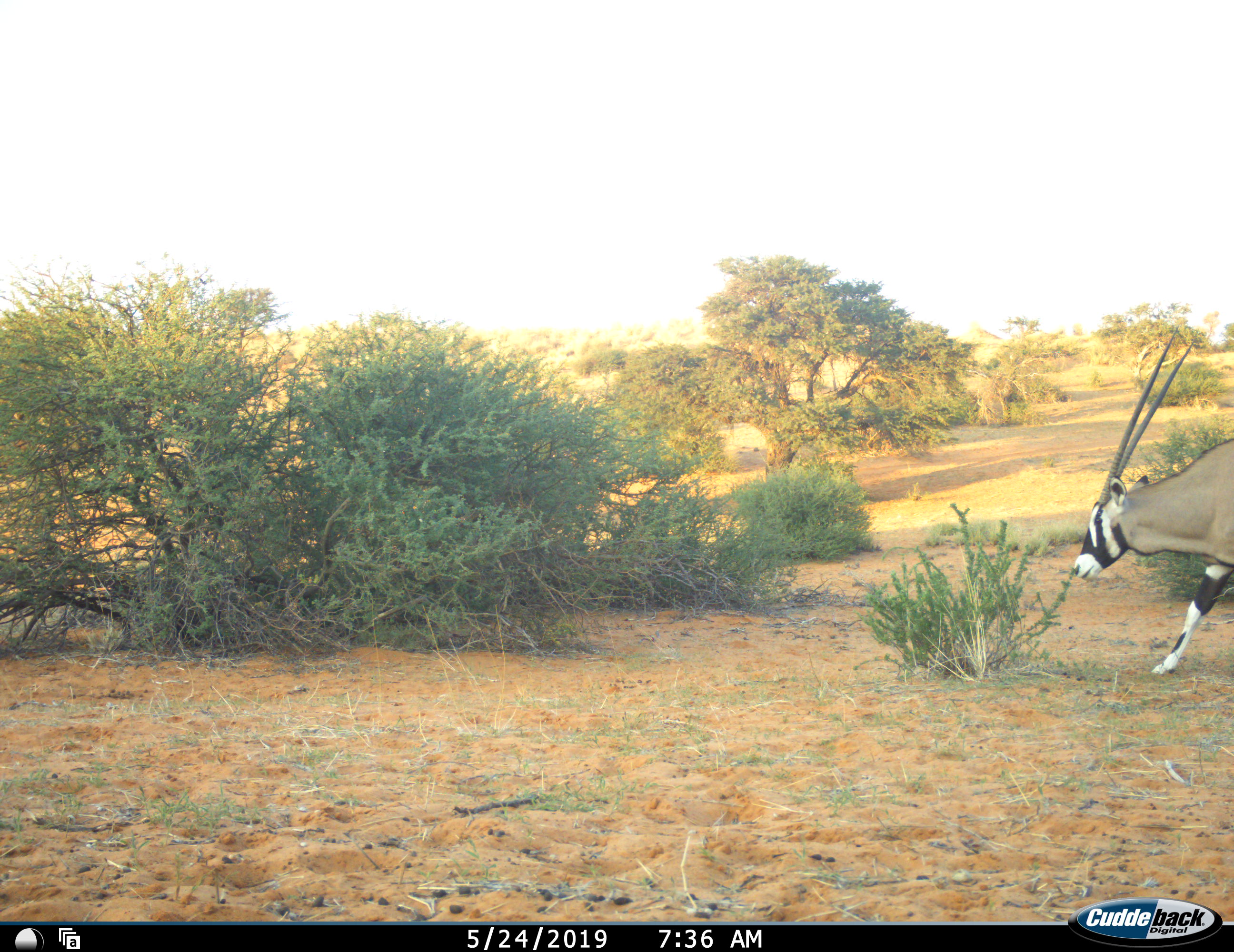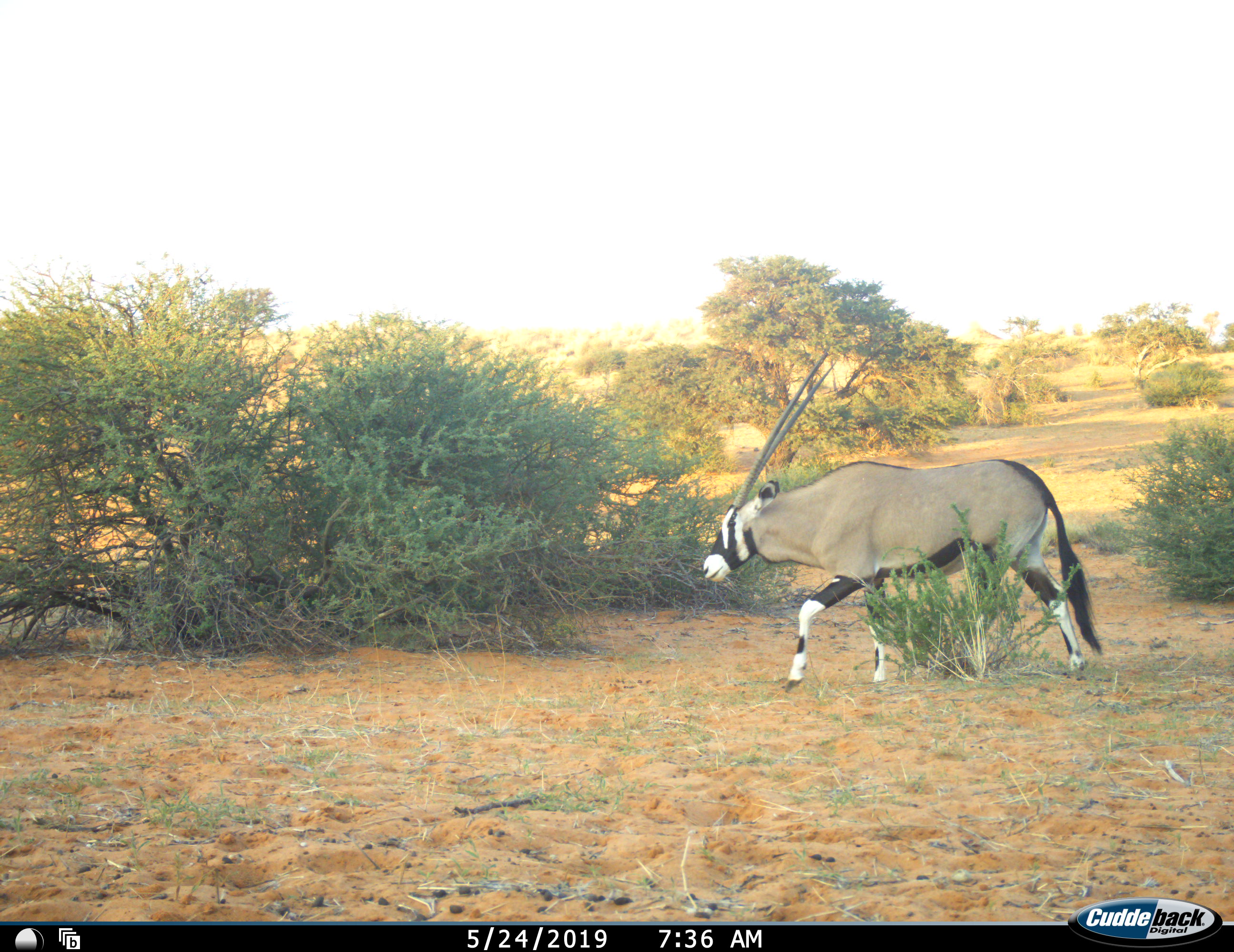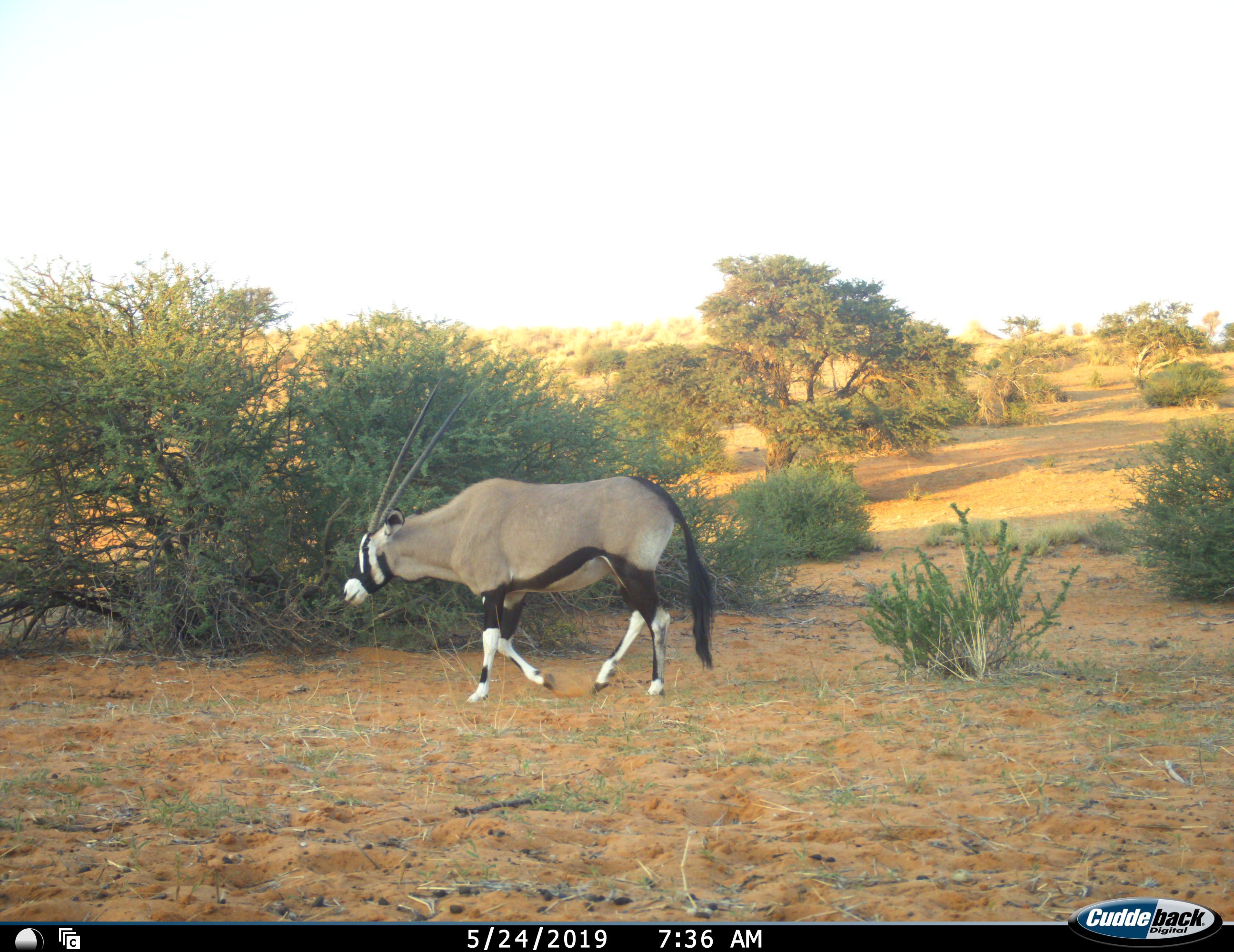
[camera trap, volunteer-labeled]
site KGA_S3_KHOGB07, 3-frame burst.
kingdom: Animalia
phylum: Chordata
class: Mammalia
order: Artiodactyla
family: Bovidae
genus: Oryx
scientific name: Oryx gazella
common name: gemsbok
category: oryx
Oryx (gemsbok) (Oryx gazella), count 1. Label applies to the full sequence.